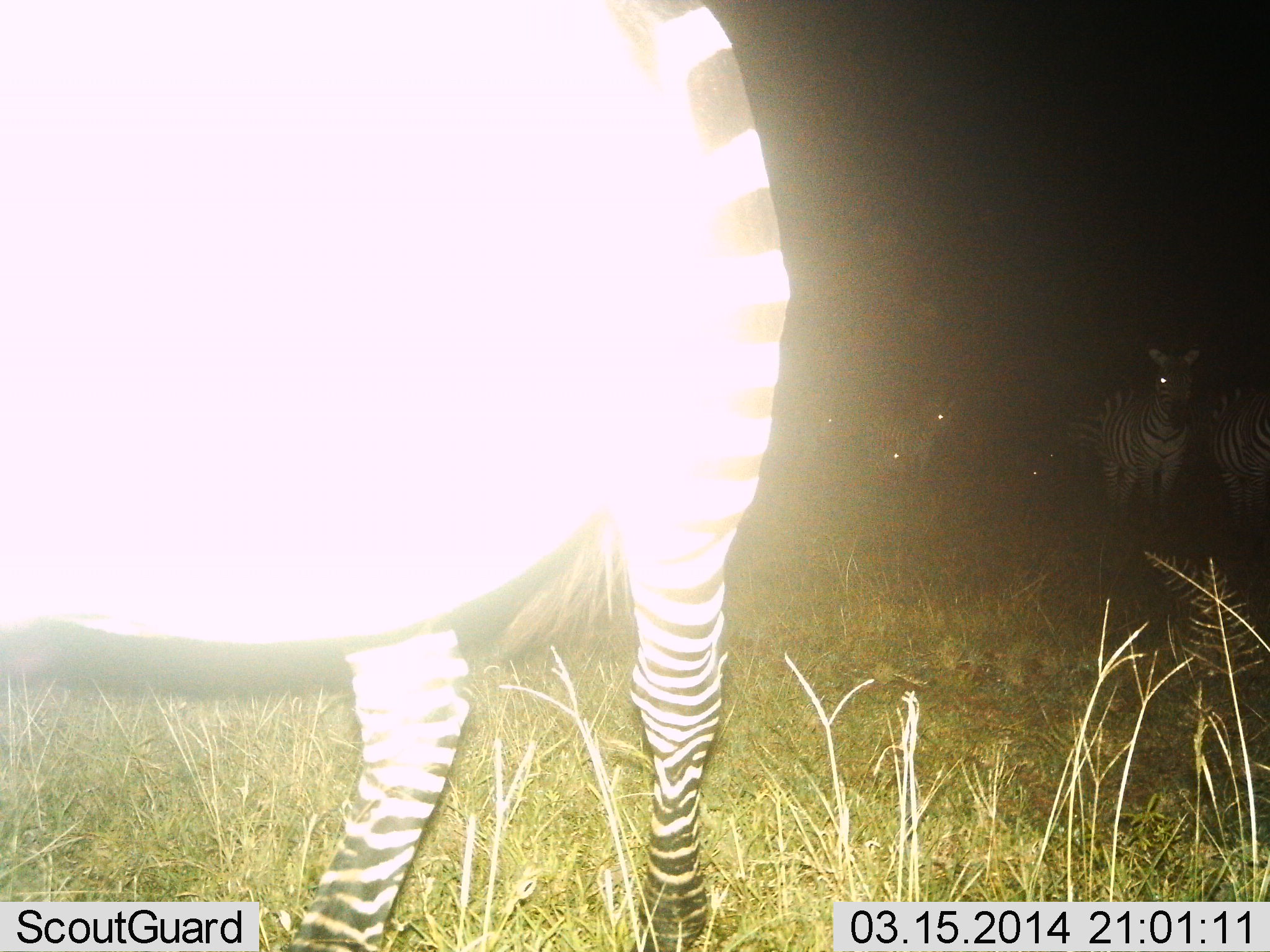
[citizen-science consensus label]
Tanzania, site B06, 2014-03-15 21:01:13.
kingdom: Animalia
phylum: Chordata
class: Mammalia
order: Perissodactyla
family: Equidae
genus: Equus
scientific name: Equus quagga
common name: plains zebra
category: zebra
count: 6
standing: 100%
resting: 0%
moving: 10%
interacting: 0%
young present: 0%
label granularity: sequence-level